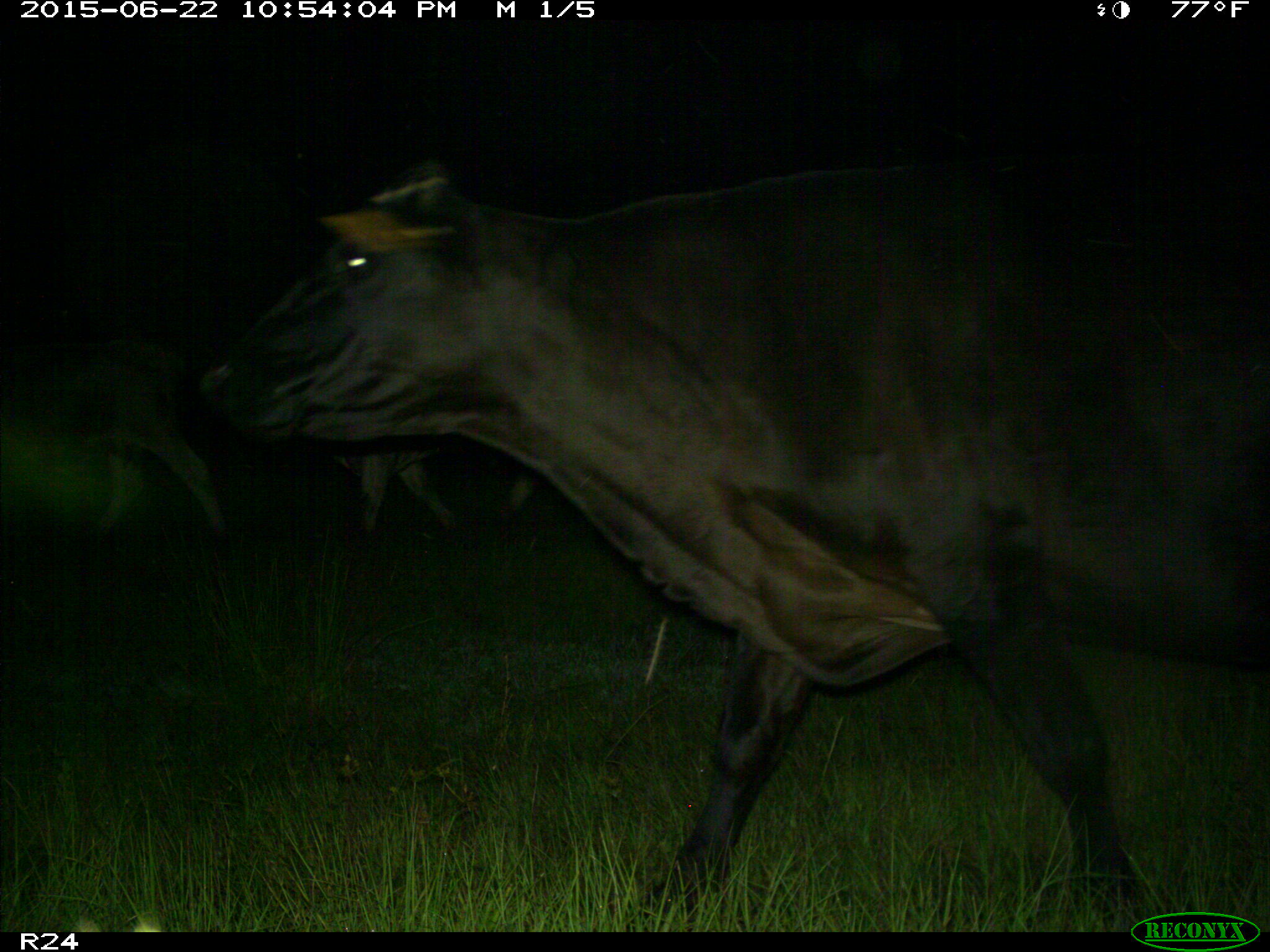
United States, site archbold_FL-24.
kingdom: Animalia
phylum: Chordata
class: Mammalia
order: Artiodactyla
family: Bovidae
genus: Bos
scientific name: Bos taurus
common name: domestic cow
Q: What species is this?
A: Bos taurus (domestic cow).